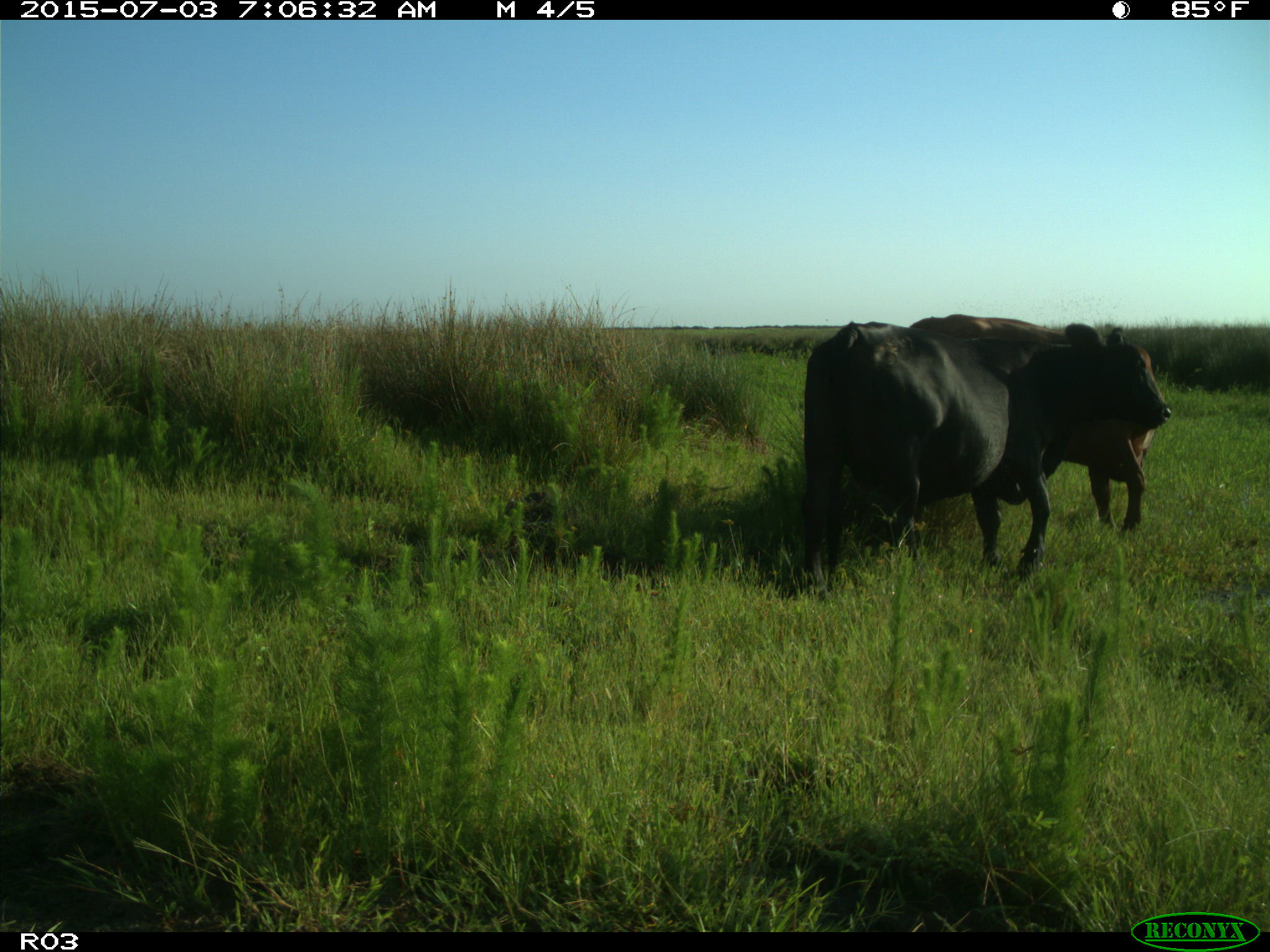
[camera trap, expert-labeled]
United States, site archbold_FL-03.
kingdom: Animalia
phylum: Chordata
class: Mammalia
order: Artiodactyla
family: Bovidae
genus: Bos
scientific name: Bos taurus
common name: domestic cow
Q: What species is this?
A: Bos taurus (domestic cow).